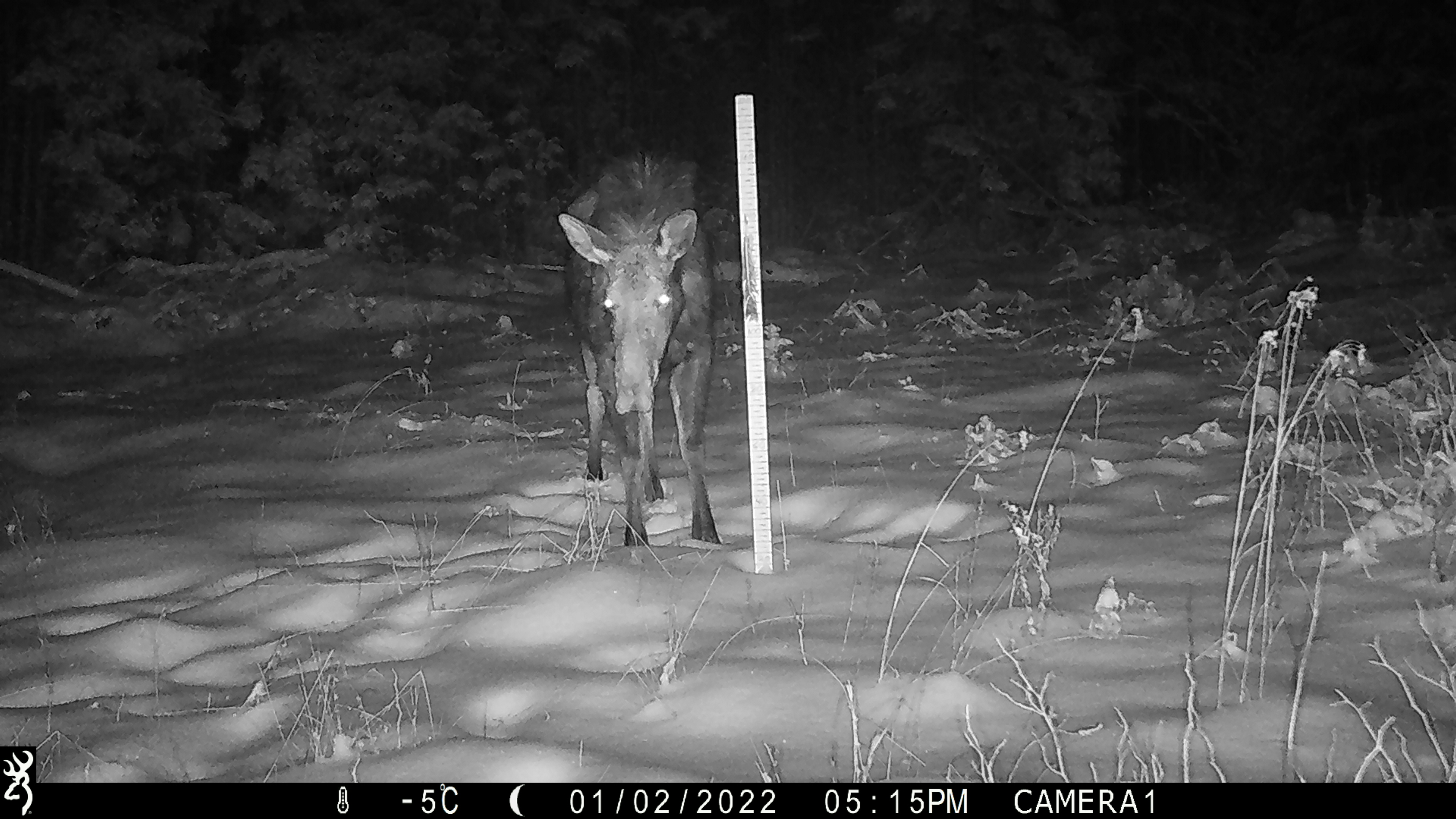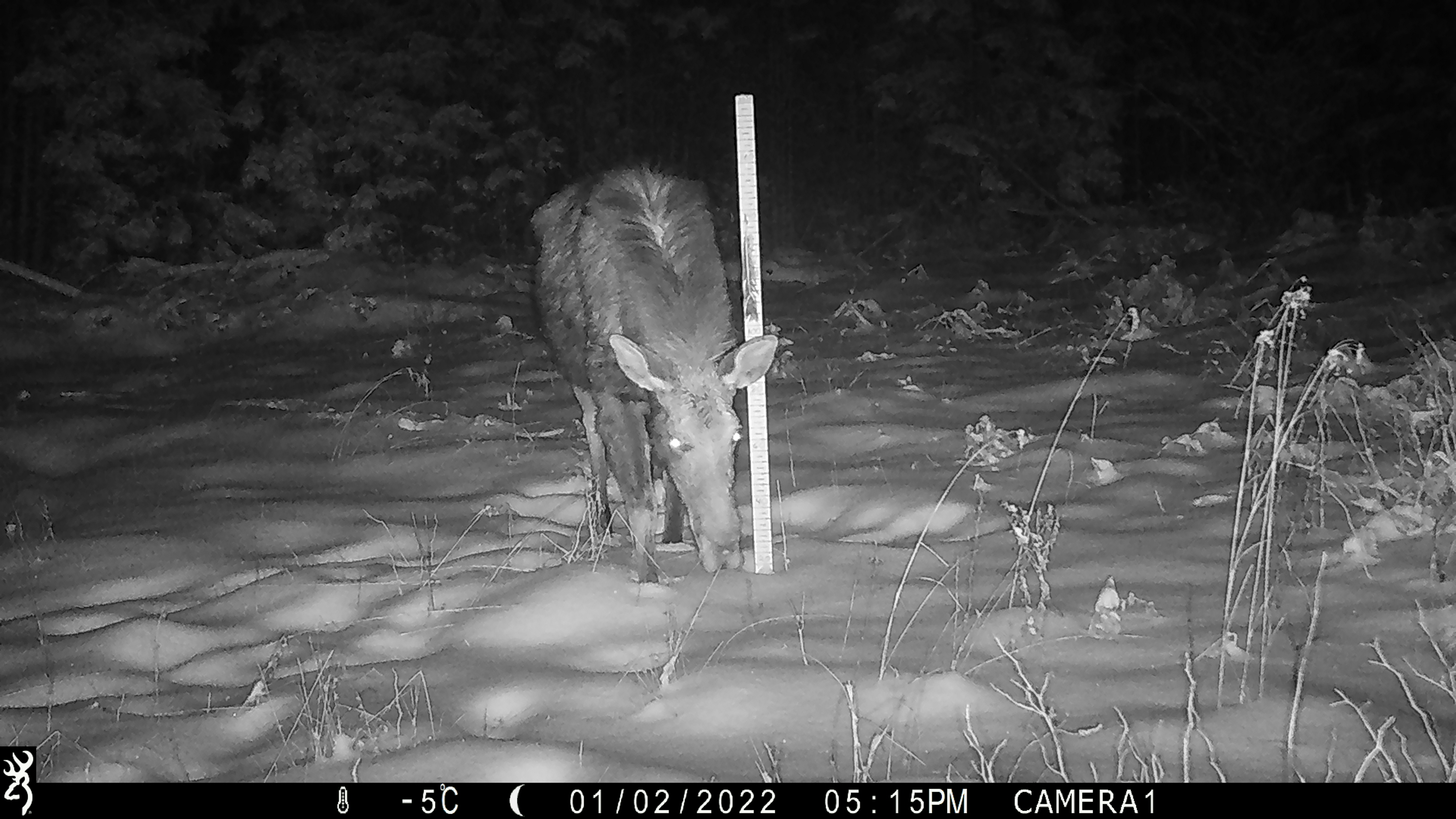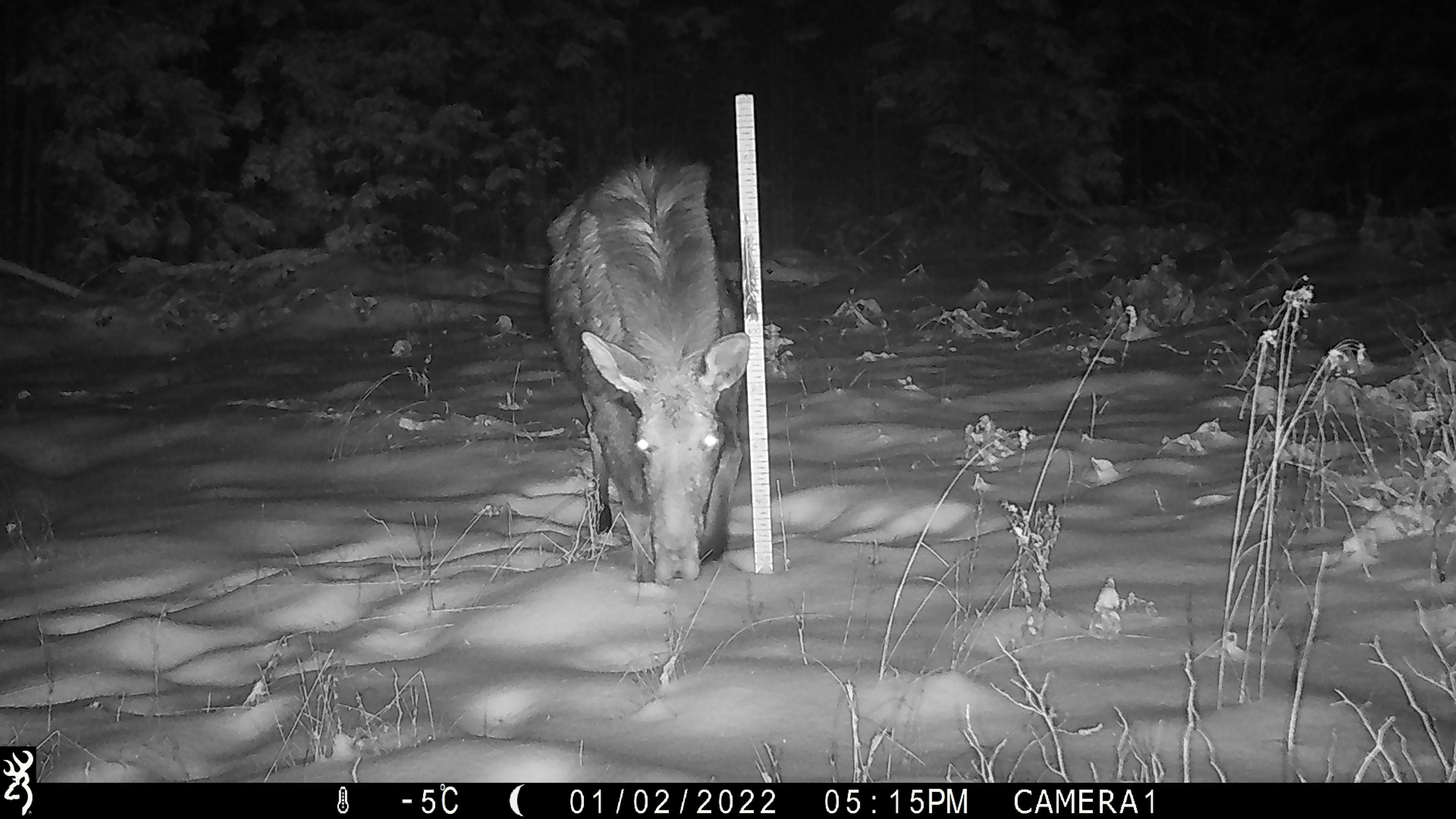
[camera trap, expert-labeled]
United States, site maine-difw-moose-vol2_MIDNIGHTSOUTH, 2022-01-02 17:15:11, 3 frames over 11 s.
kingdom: Animalia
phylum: Chordata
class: Mammalia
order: Artiodactyla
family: Cervidae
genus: Alces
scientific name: Alces alces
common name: moose